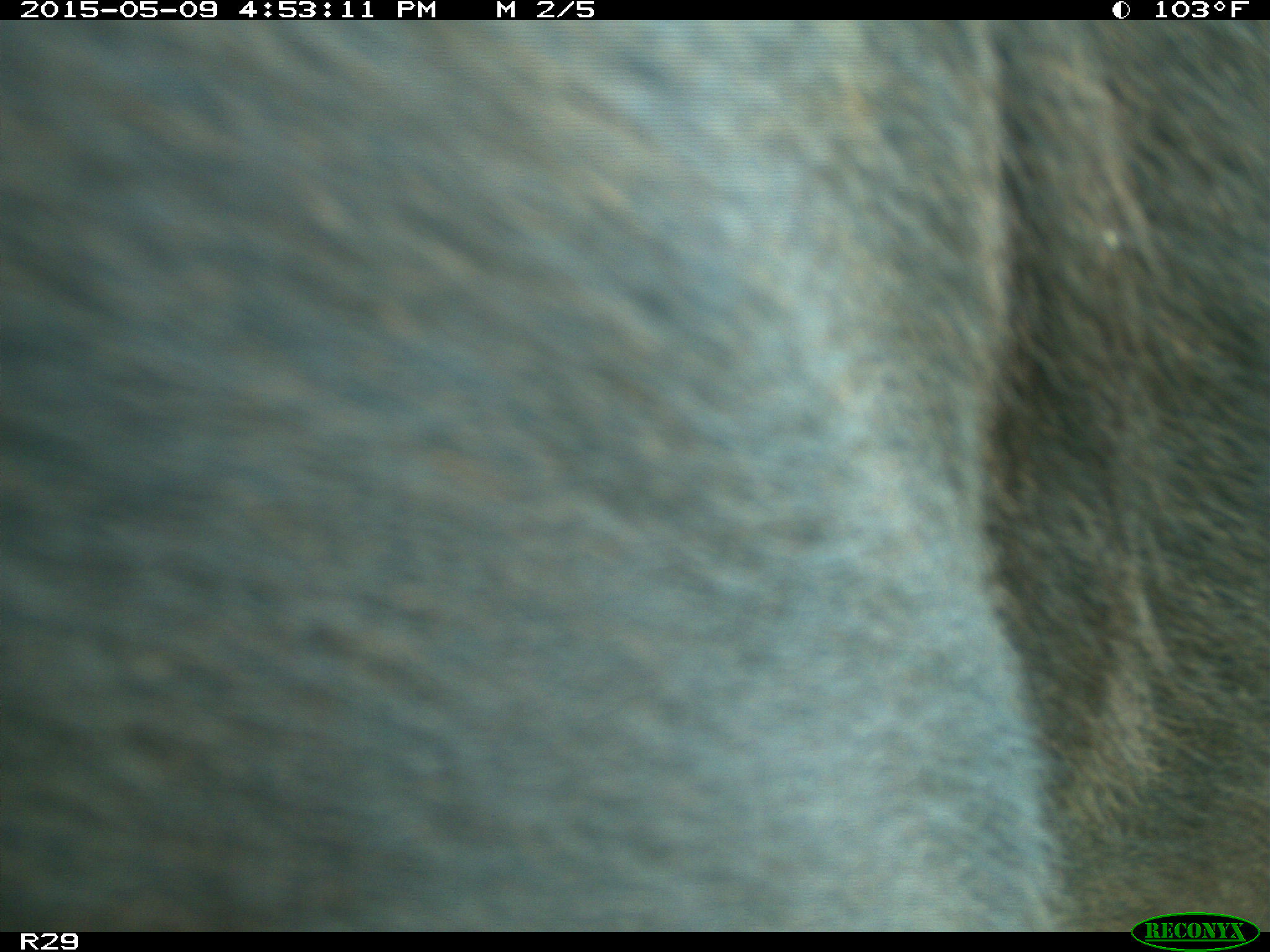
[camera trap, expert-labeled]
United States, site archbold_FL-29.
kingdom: Animalia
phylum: Chordata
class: Mammalia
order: Artiodactyla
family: Bovidae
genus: Bos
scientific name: Bos taurus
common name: domestic cow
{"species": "Bos taurus (domestic cow)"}